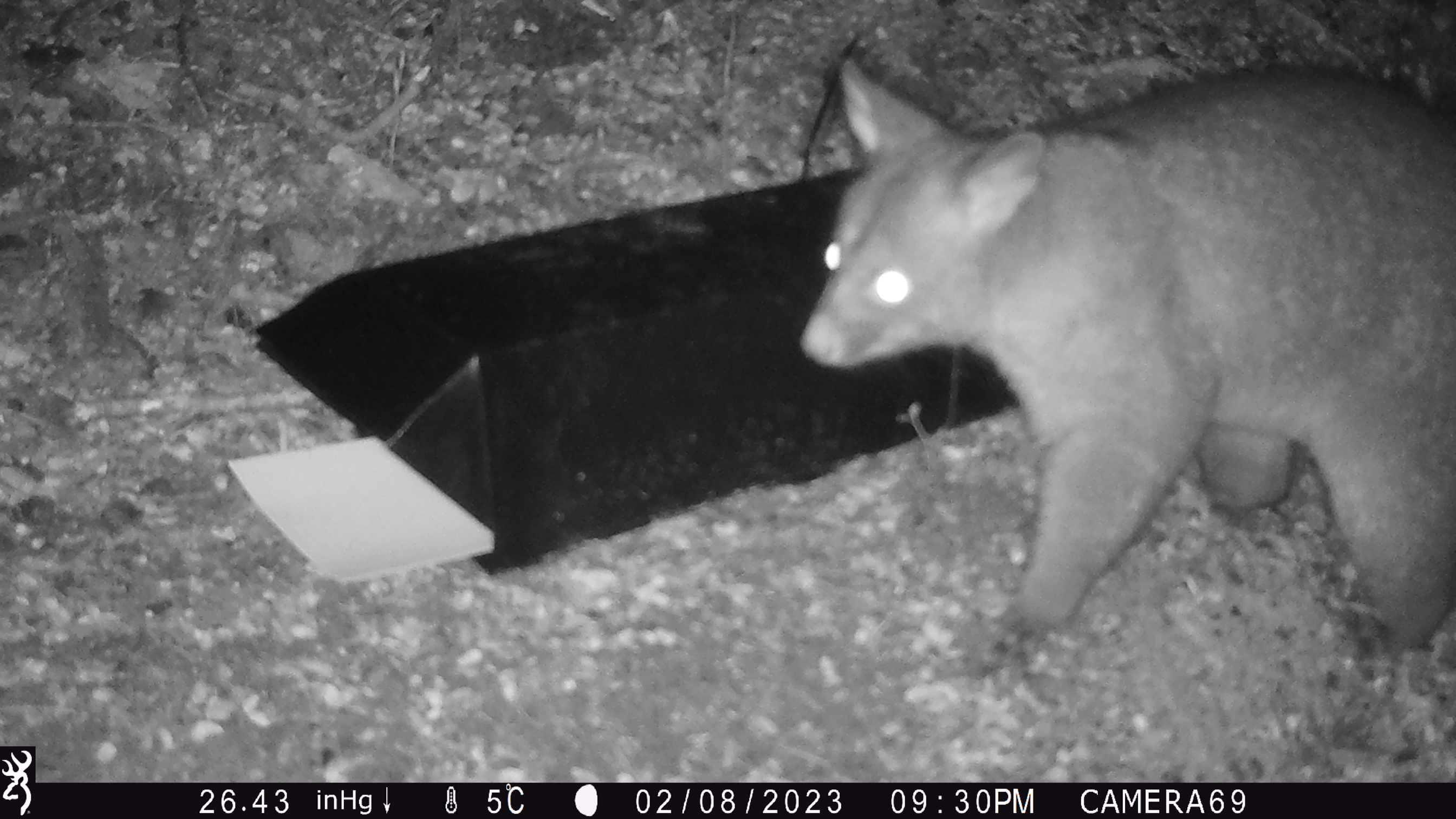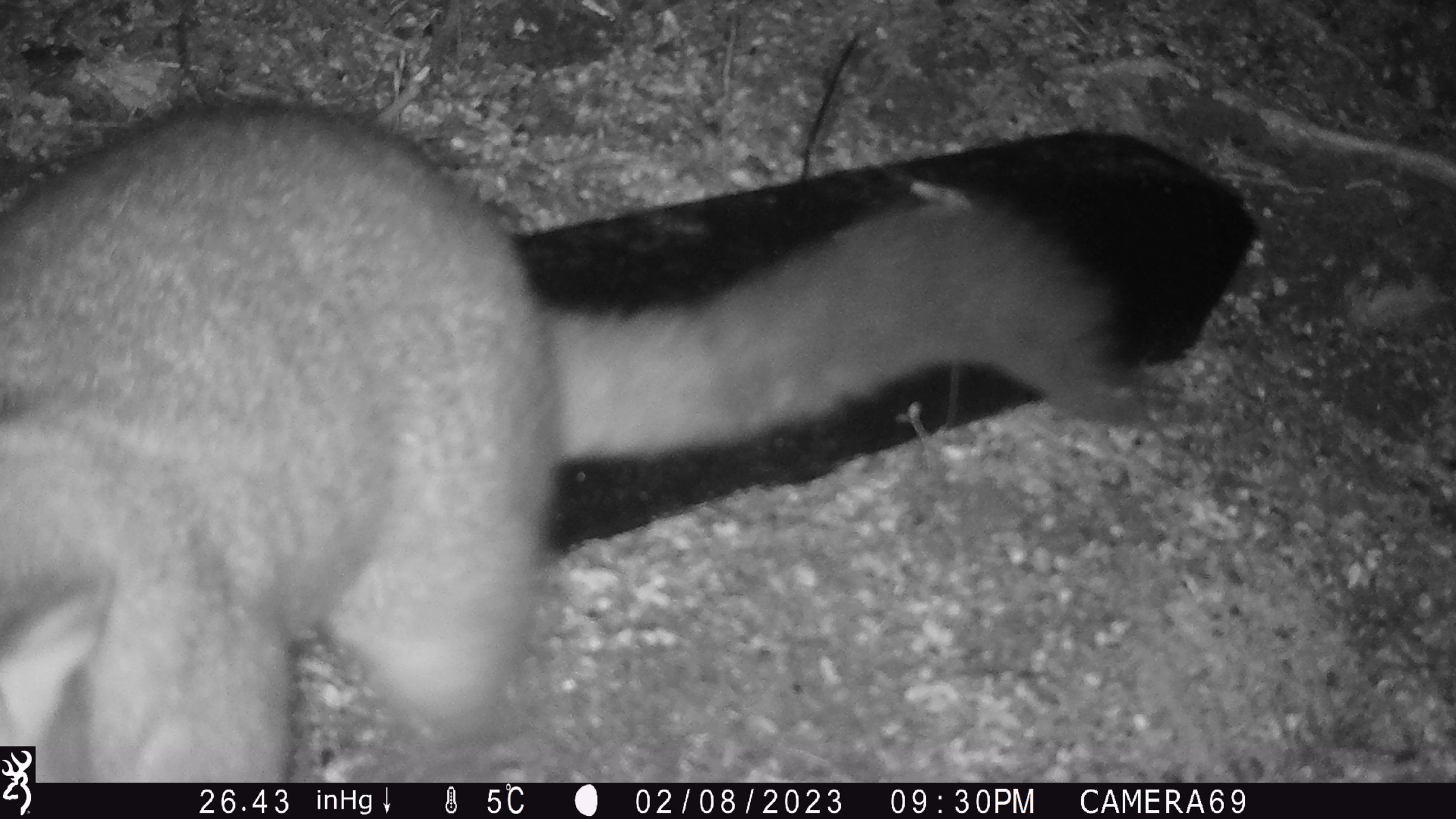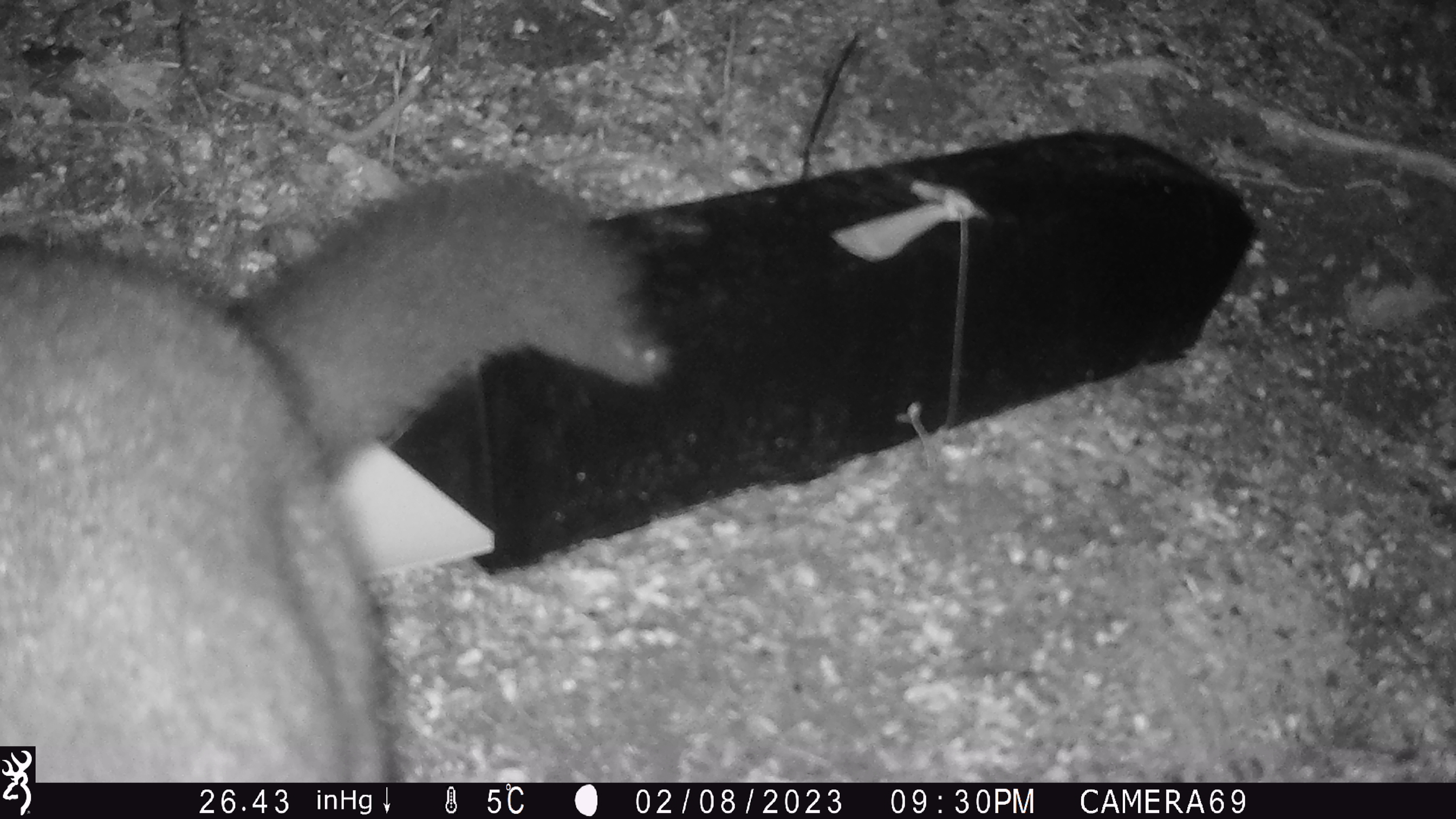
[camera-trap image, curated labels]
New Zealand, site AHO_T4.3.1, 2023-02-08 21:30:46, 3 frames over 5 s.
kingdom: Animalia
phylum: Chordata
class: Mammalia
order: Carnivora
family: Mustelidae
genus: Mustela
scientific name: Mustela erminea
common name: stoat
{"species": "stoat (Mustela erminea)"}